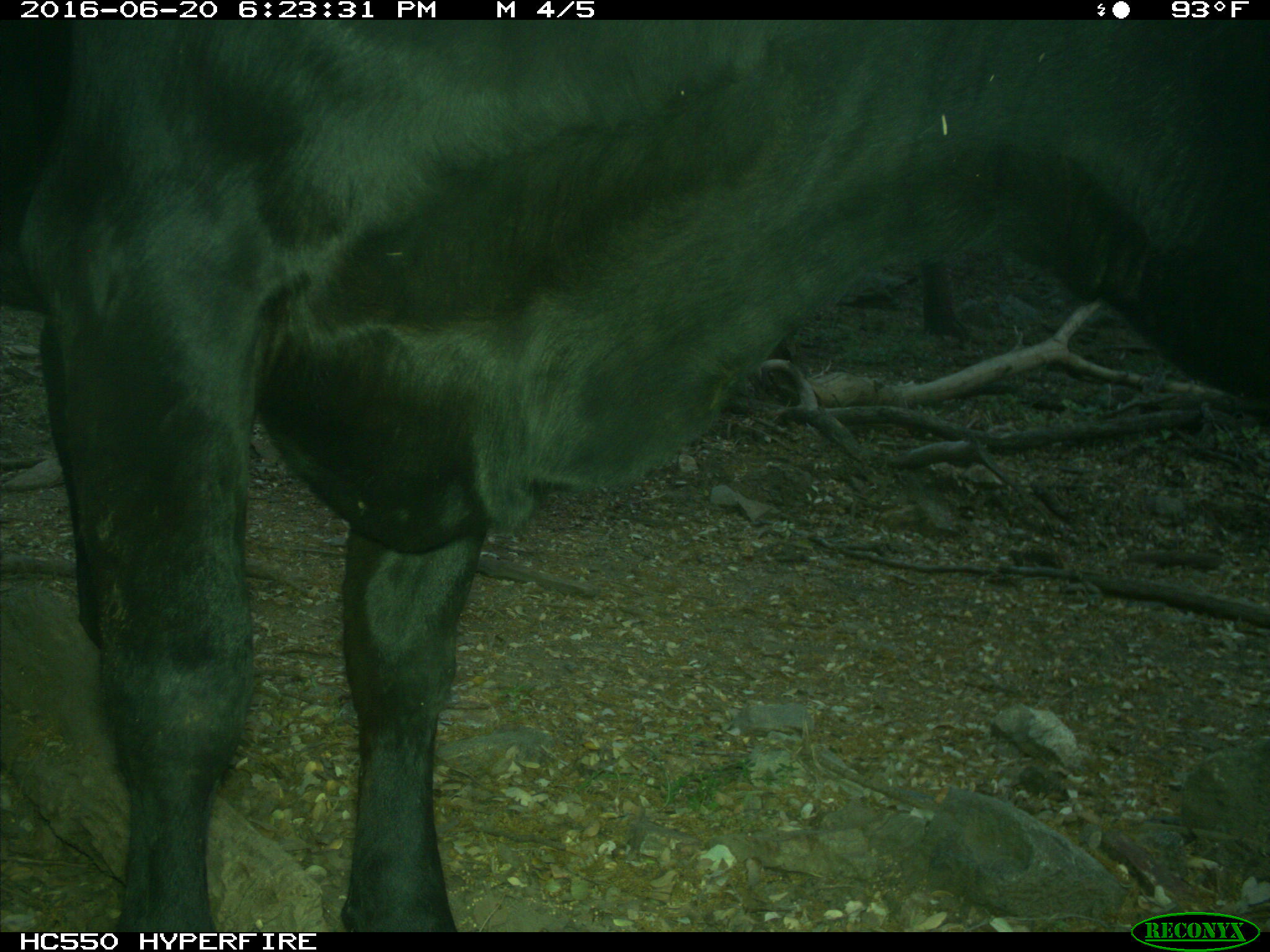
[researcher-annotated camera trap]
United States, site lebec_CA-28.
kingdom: Animalia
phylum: Chordata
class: Mammalia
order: Artiodactyla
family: Bovidae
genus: Bos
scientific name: Bos taurus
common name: domestic cow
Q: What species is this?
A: Bos taurus (domestic cow).